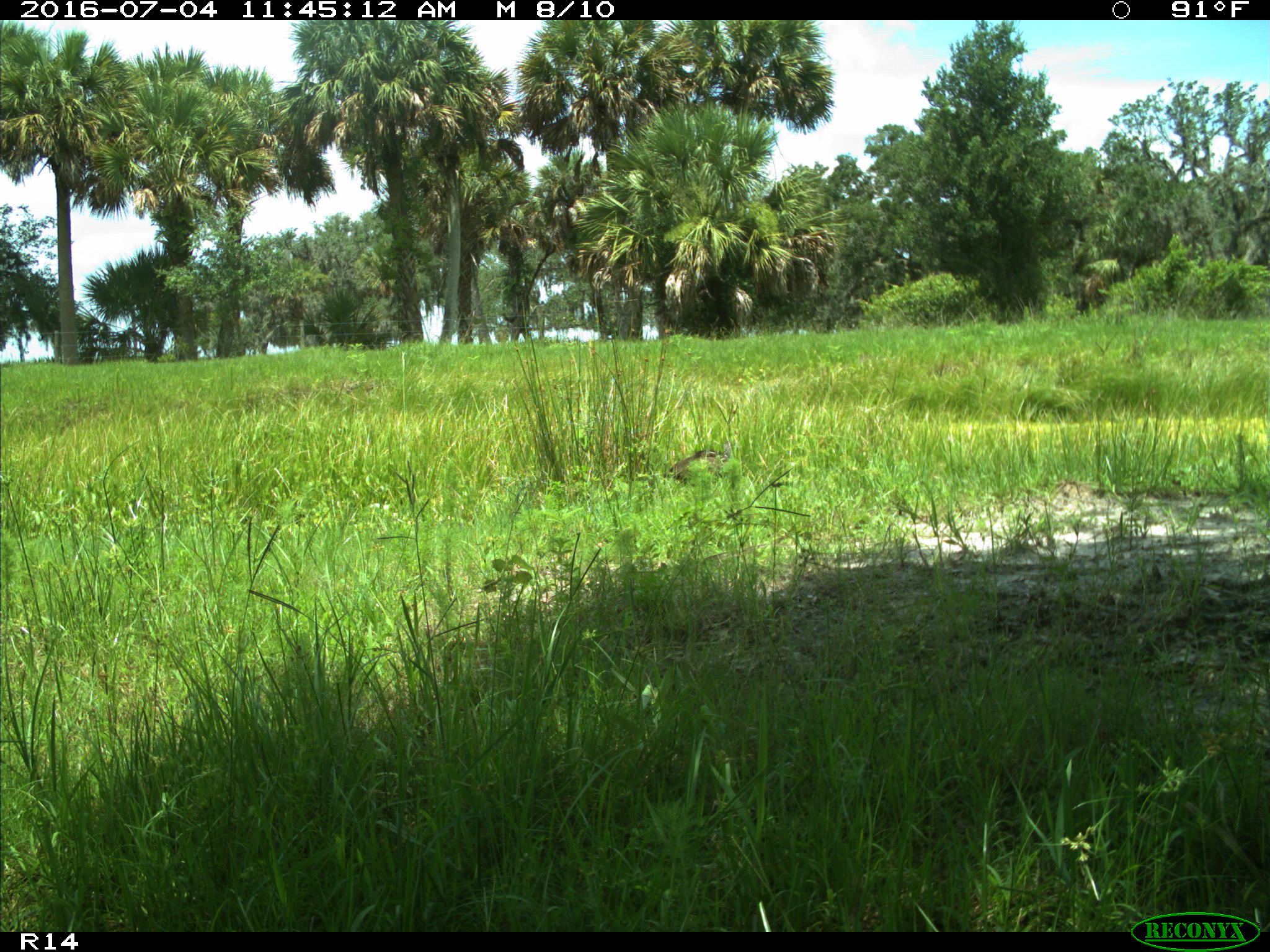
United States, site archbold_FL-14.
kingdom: Animalia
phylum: Chordata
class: Aves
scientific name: Aves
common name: birds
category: unidentified bird